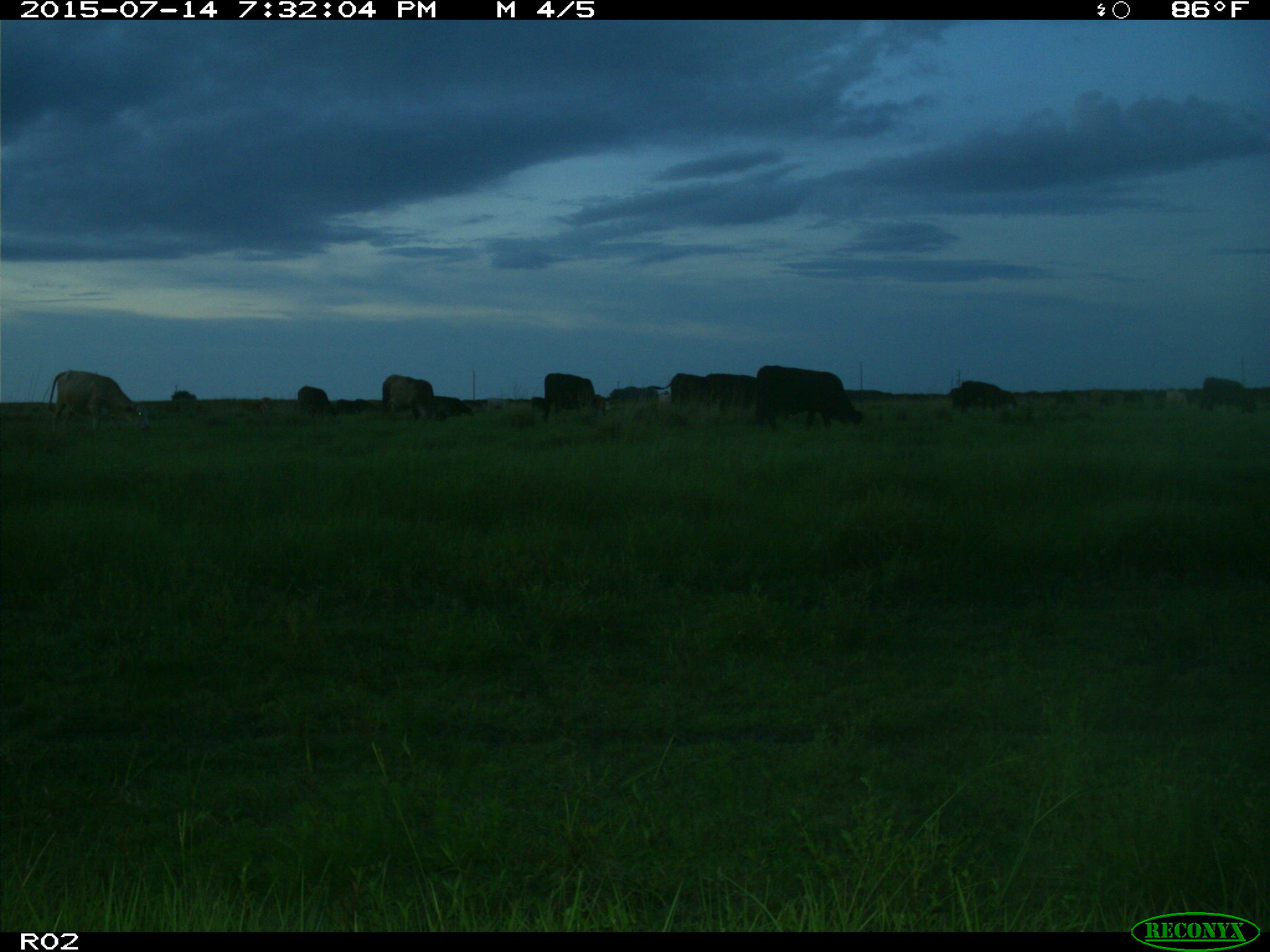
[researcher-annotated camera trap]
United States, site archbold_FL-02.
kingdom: Animalia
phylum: Chordata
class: Mammalia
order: Artiodactyla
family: Bovidae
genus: Bos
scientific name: Bos taurus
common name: domestic cow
Bos taurus (domestic cow).